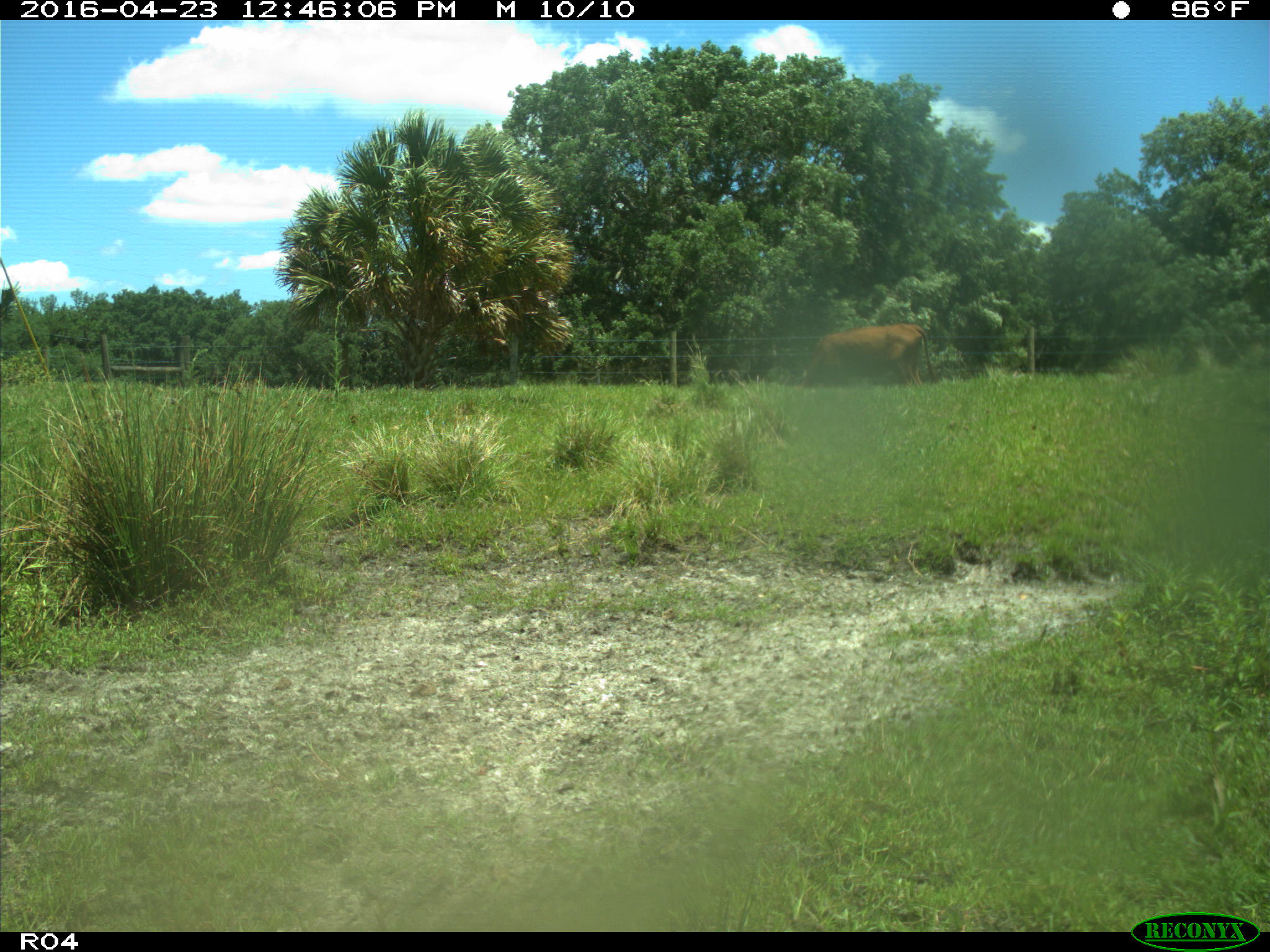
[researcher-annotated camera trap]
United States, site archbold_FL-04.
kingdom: Animalia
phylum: Chordata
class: Mammalia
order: Artiodactyla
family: Bovidae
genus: Bos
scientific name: Bos taurus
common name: domestic cow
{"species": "Bos taurus (domestic cow)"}